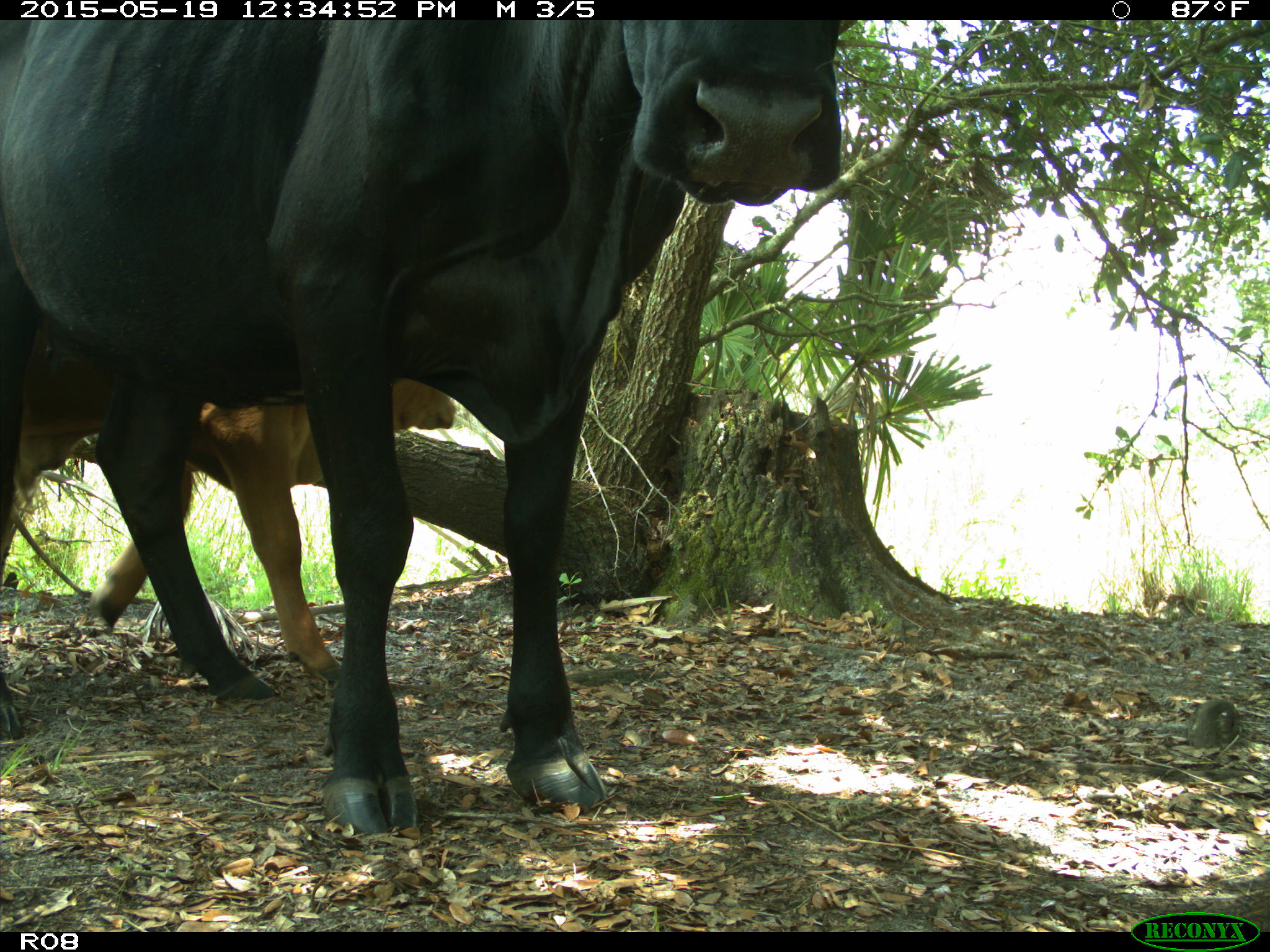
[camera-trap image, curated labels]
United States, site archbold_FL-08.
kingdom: Animalia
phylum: Chordata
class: Mammalia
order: Artiodactyla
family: Bovidae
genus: Bos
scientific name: Bos taurus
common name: domestic cow